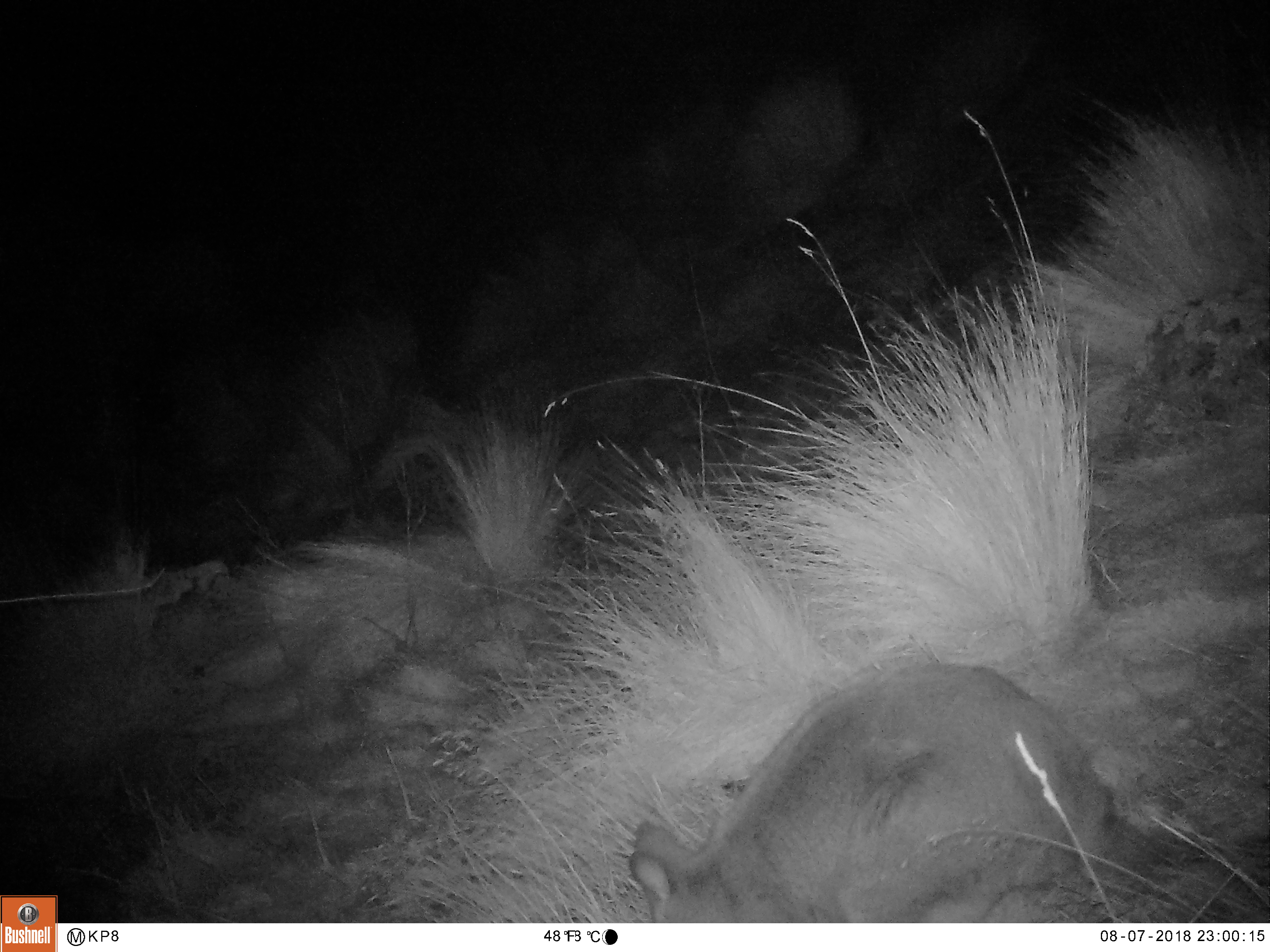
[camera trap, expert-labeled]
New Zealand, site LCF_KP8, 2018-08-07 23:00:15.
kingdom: Animalia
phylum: Chordata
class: Mammalia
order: Diprotodontia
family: Macropodidae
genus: Notamacropus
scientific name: Notamacropus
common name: wallaby